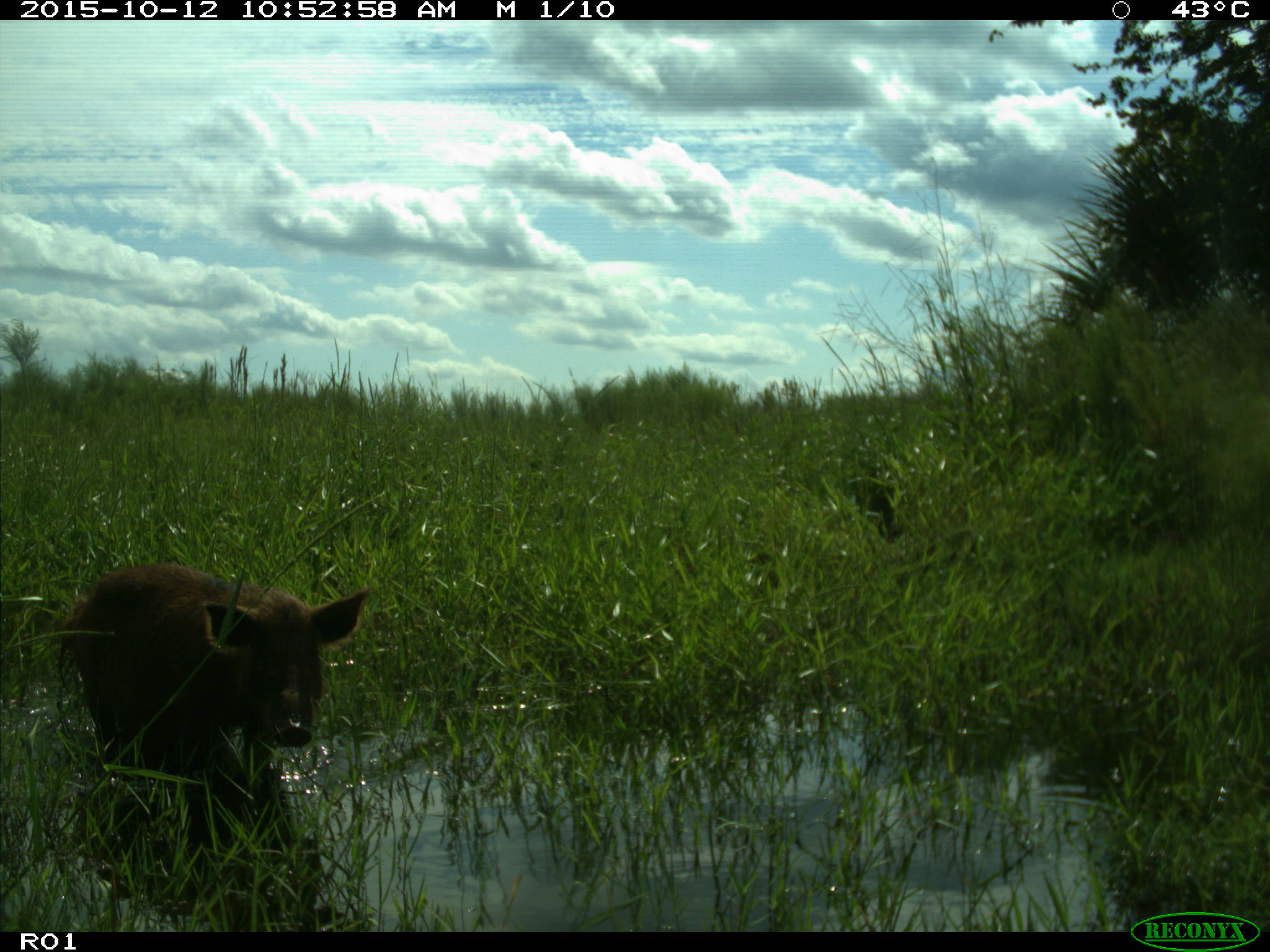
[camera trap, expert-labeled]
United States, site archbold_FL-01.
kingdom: Animalia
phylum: Chordata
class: Mammalia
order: Artiodactyla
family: Suidae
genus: Sus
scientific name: Sus scrofa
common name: wild boar